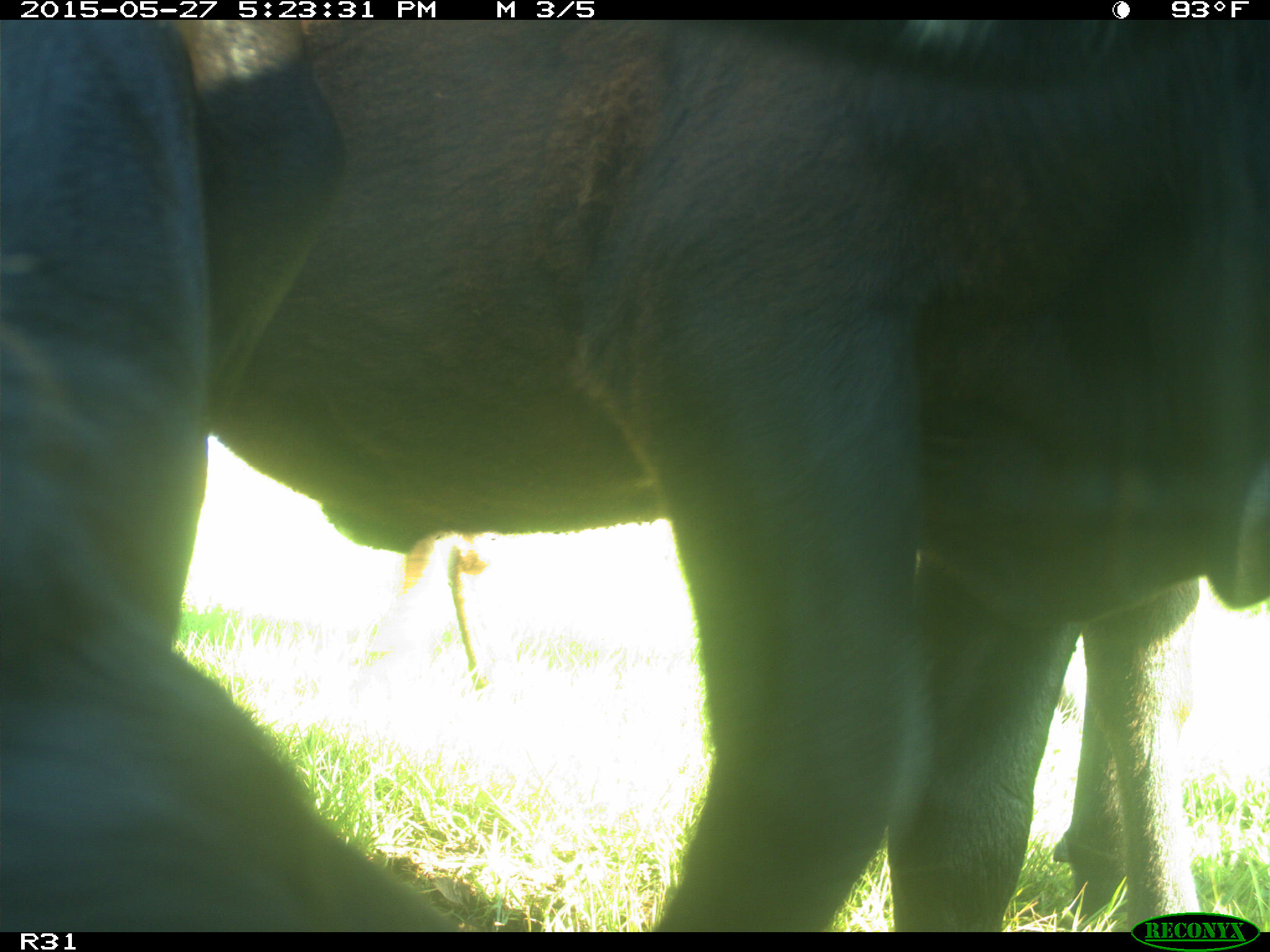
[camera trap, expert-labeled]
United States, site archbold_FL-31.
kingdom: Animalia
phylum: Chordata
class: Mammalia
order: Artiodactyla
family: Bovidae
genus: Bos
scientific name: Bos taurus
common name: domestic cow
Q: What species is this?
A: Bos taurus (domestic cow).